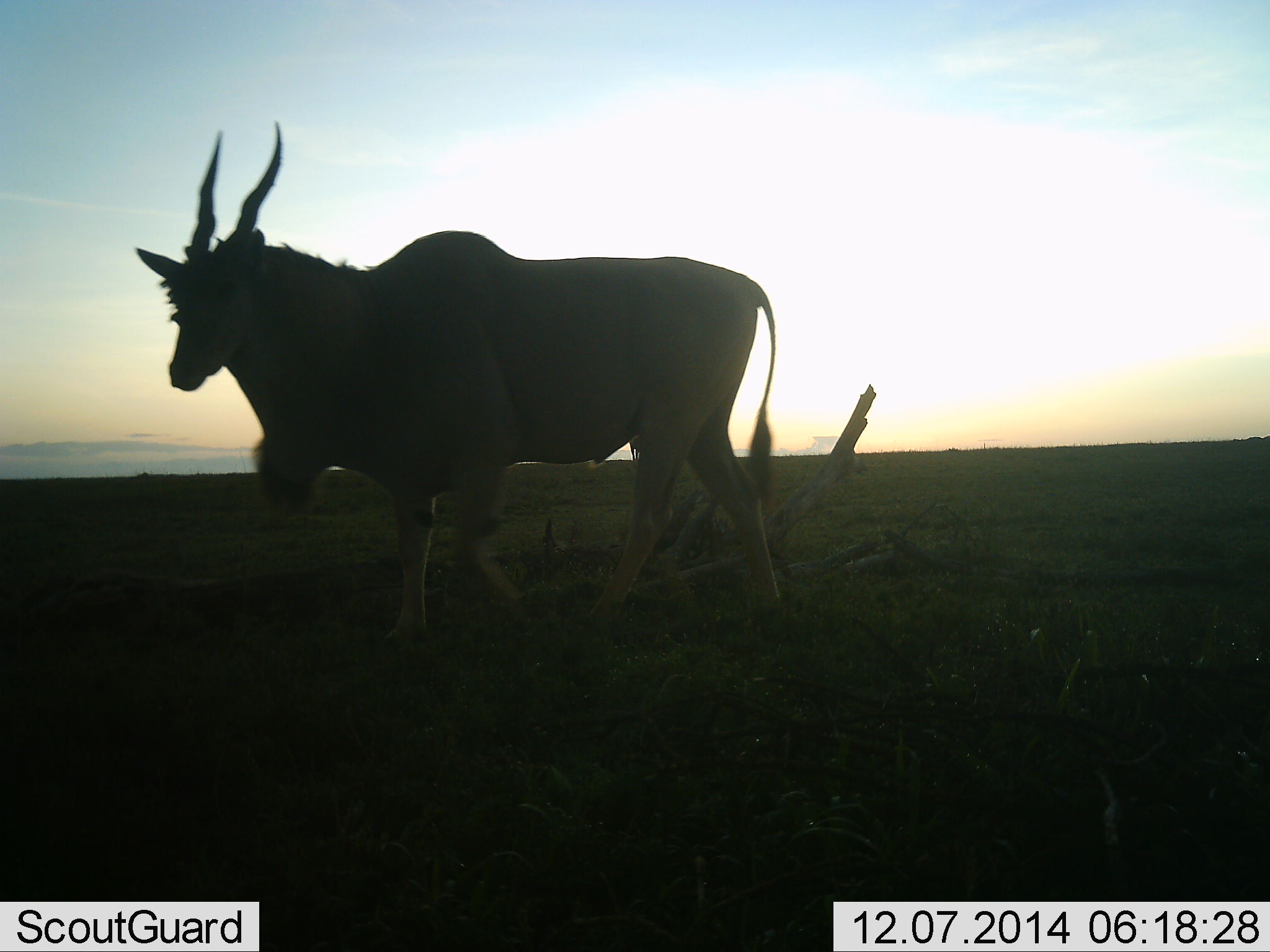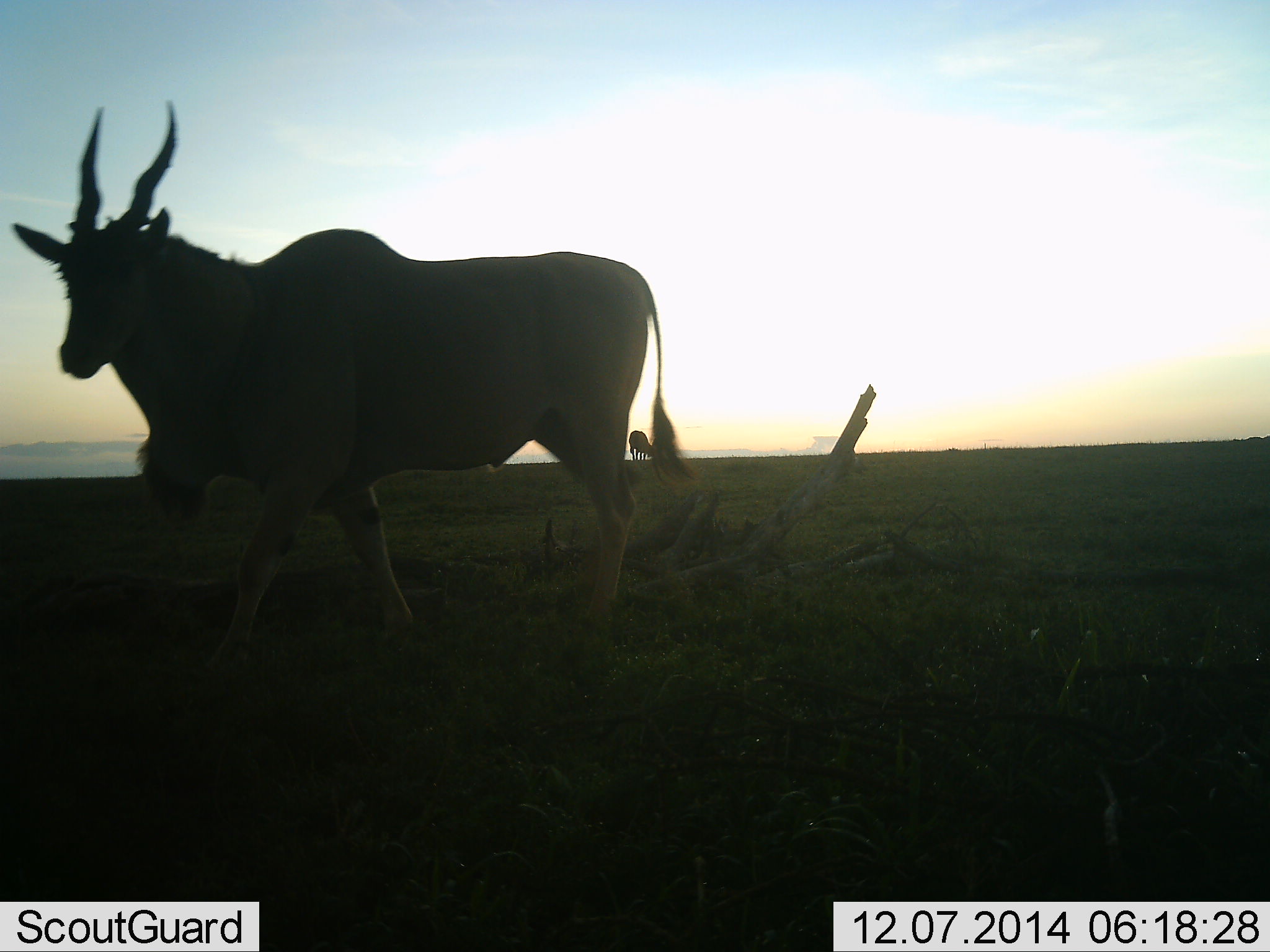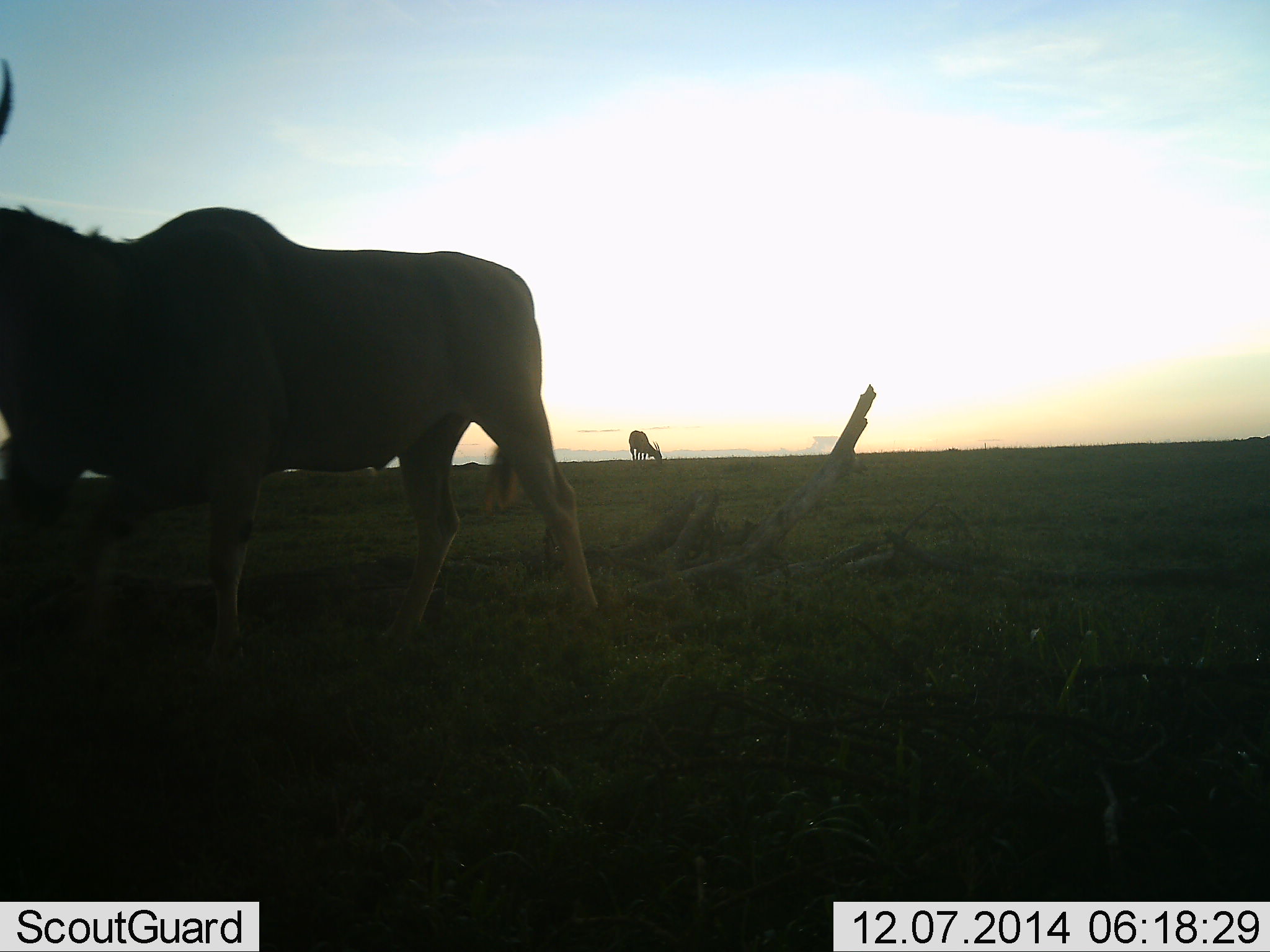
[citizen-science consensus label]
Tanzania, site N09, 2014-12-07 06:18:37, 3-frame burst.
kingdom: Animalia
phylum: Chordata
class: Mammalia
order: Artiodactyla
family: Bovidae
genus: Tragelaphus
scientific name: Tragelaphus oryx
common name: eland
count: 2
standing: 50%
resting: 0%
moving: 80%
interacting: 0%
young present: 0%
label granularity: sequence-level